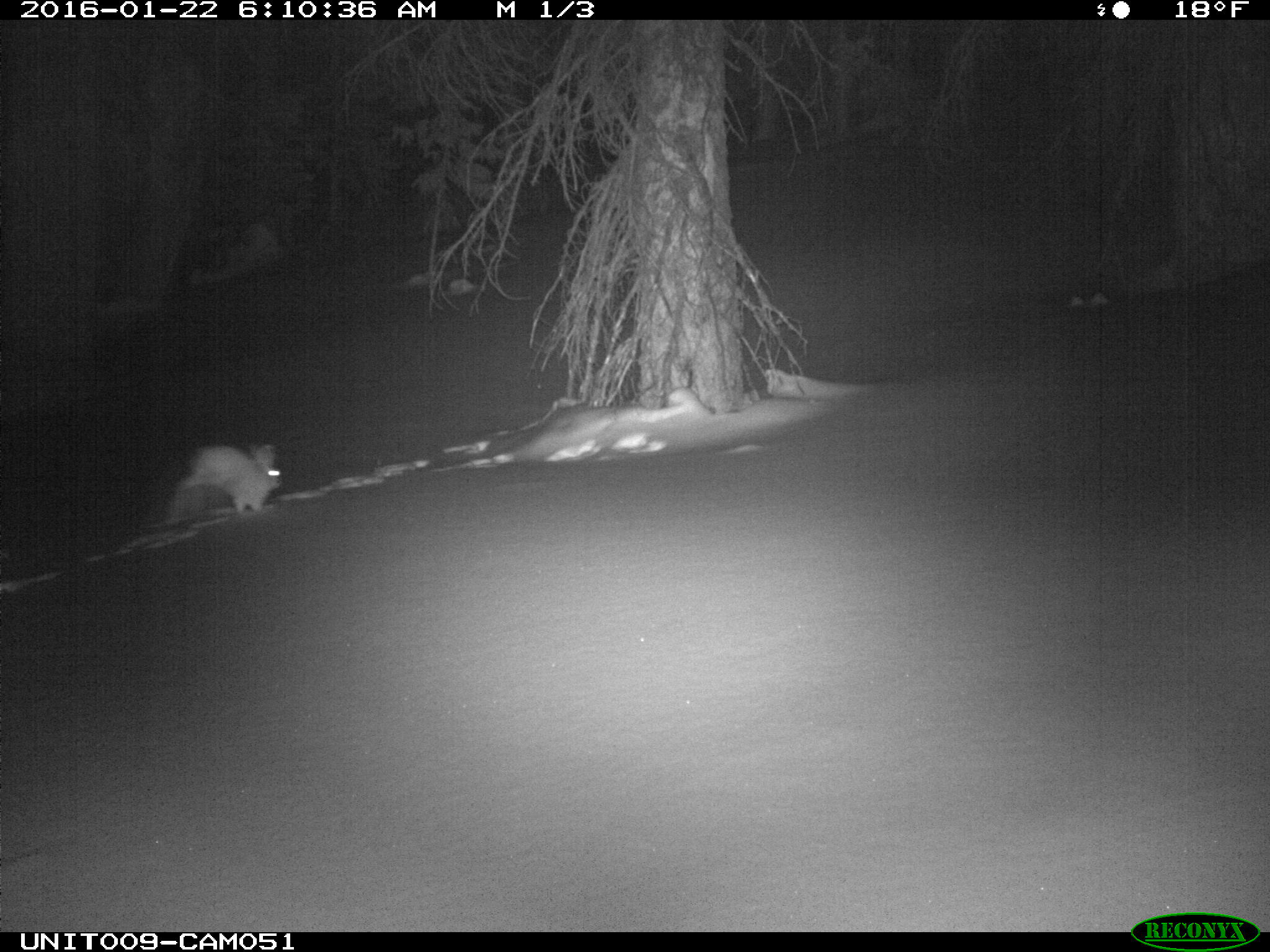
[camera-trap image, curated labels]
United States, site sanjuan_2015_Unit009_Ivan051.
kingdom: Animalia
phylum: Chordata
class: Mammalia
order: Lagomorpha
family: Leporidae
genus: Lepus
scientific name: Lepus americanus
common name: snowshoe hare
Lepus americanus (snowshoe hare).